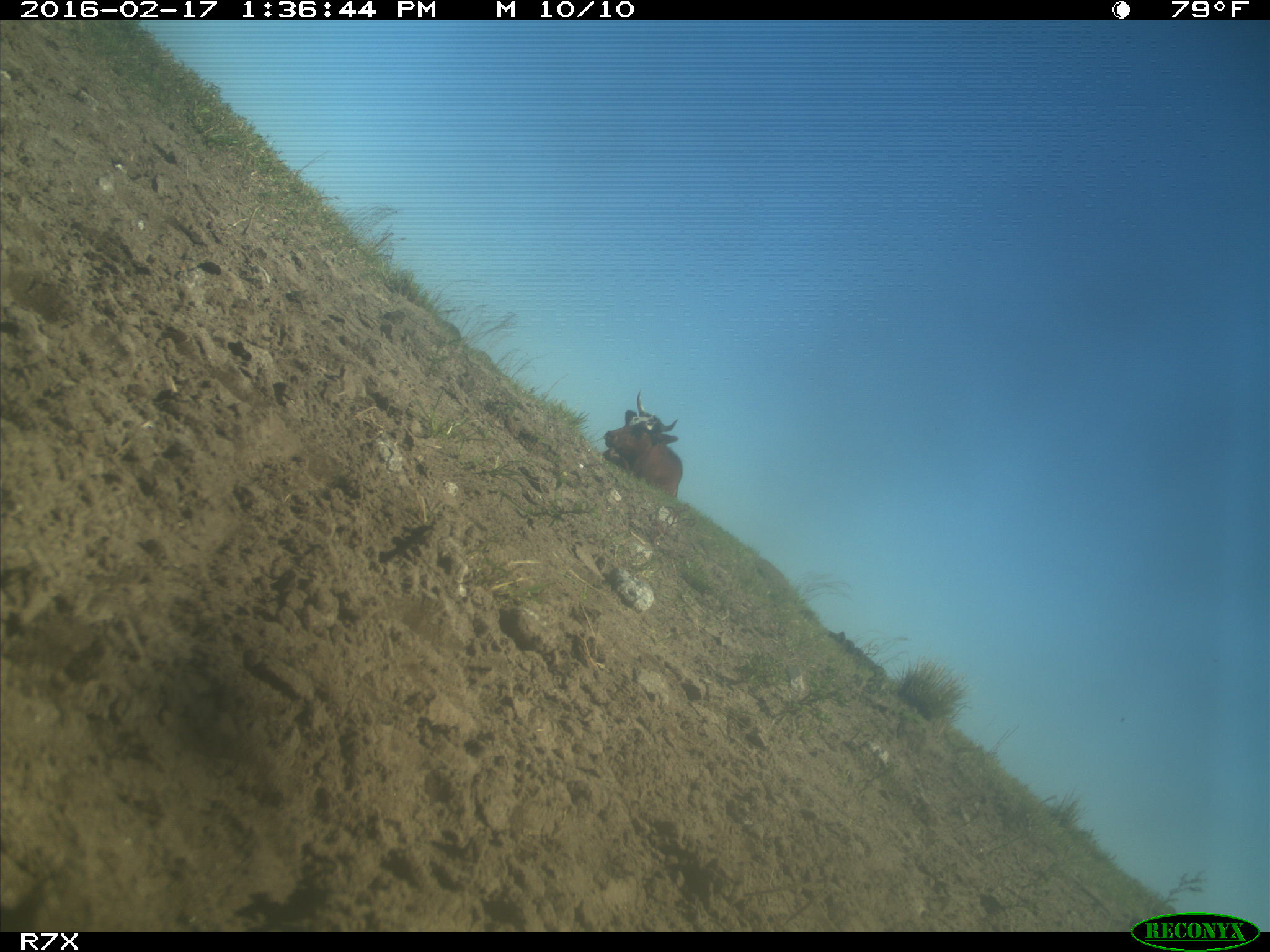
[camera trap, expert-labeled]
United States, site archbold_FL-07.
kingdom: Animalia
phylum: Chordata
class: Mammalia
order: Artiodactyla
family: Bovidae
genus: Bos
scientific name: Bos taurus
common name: domestic cow